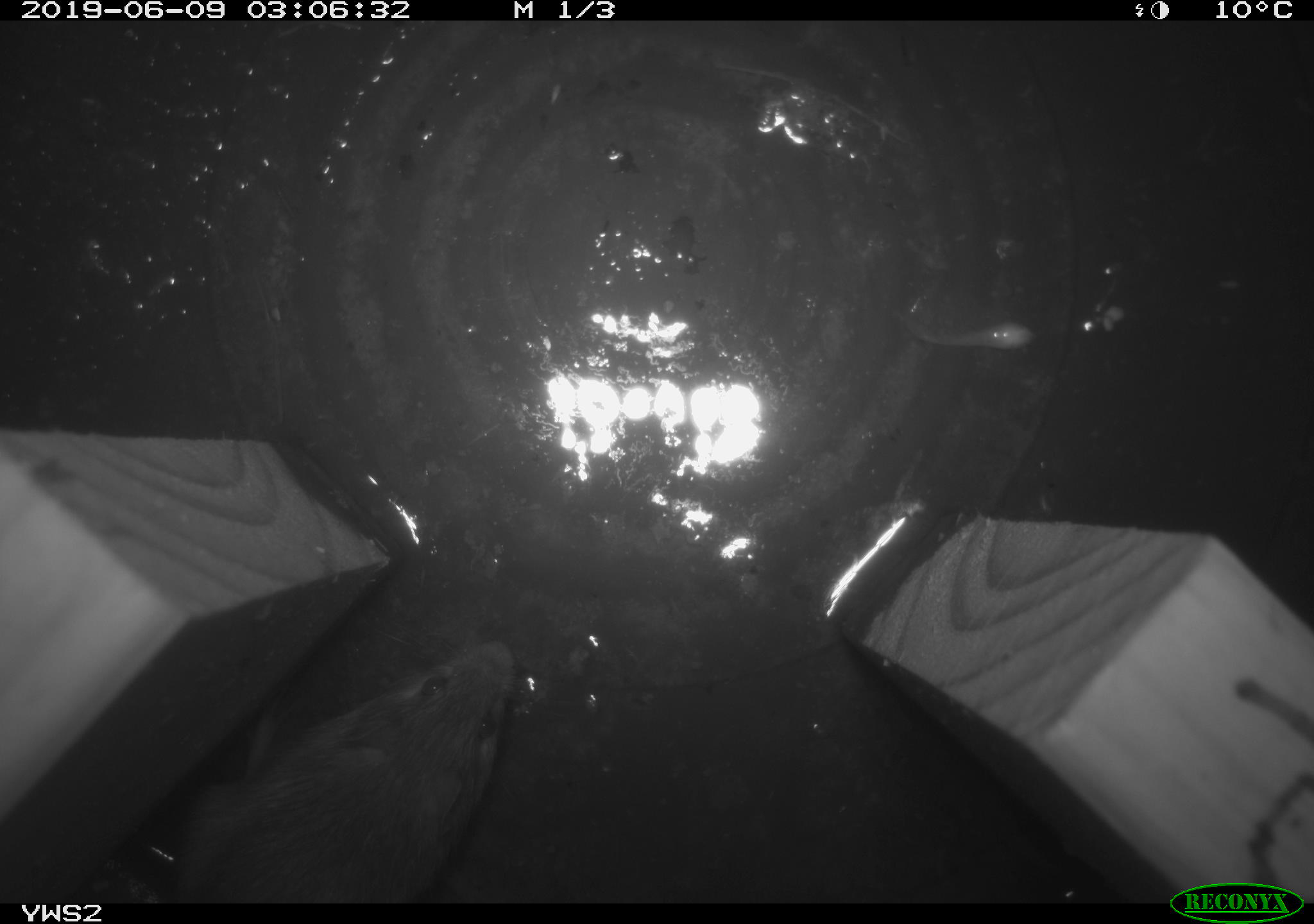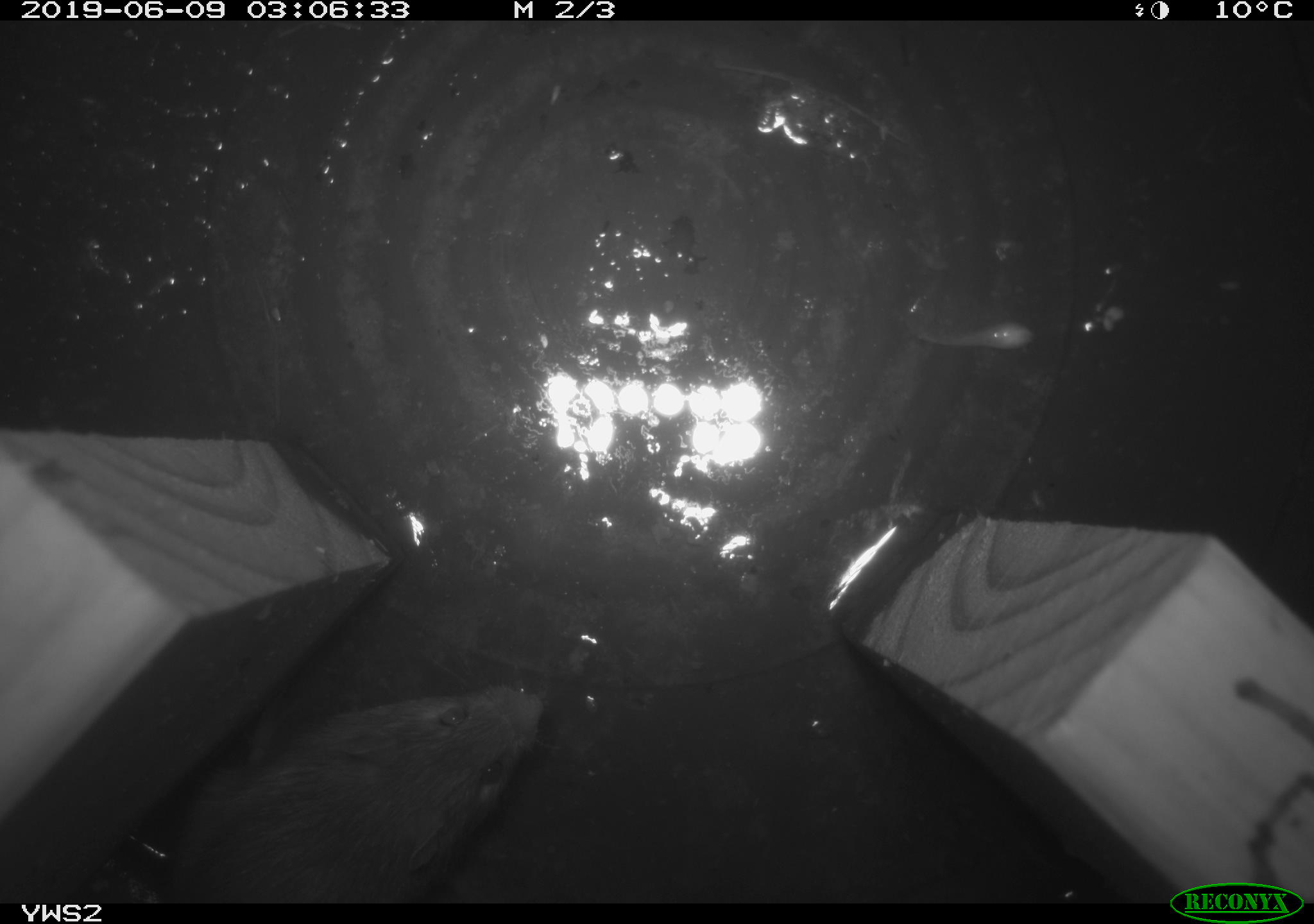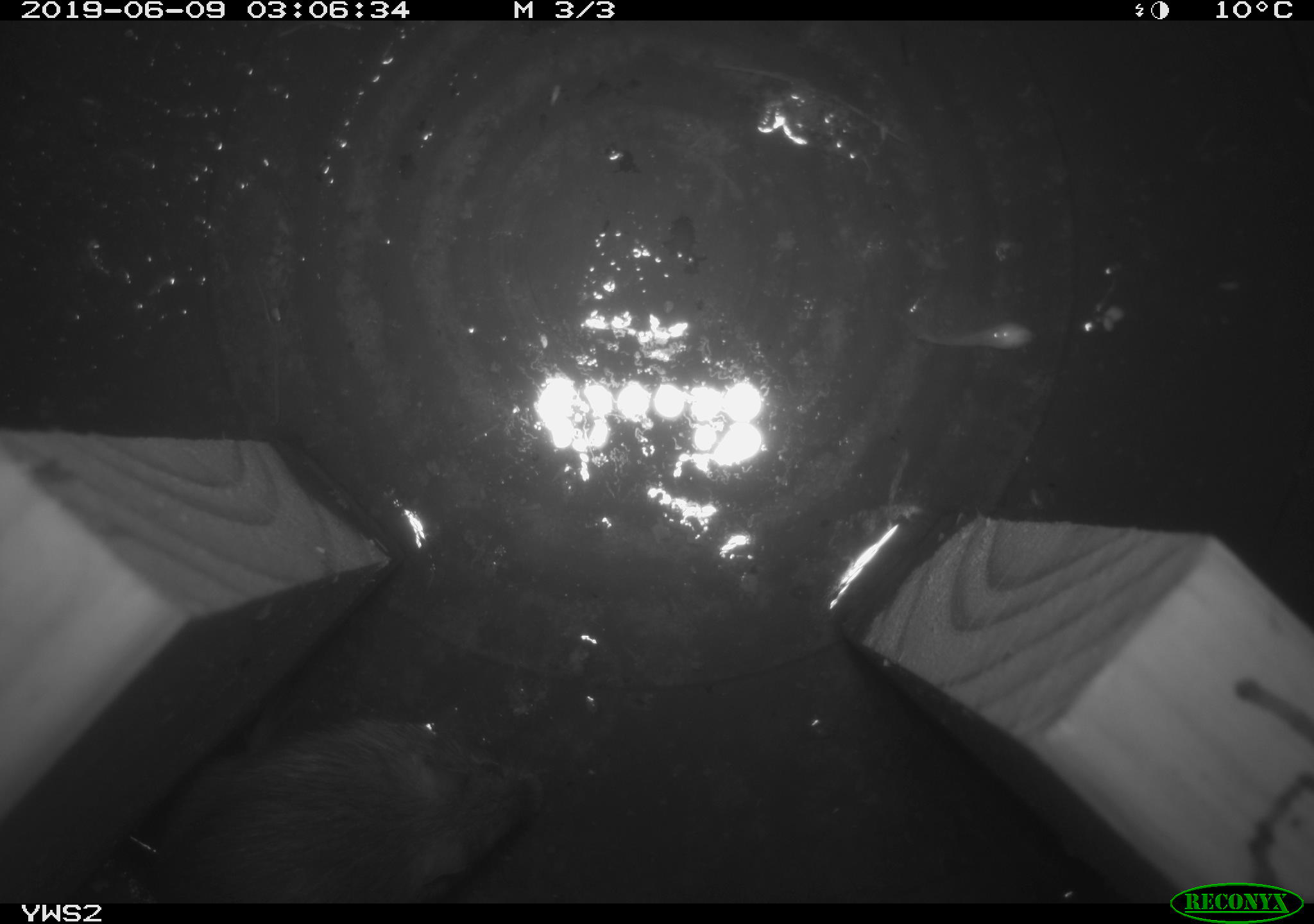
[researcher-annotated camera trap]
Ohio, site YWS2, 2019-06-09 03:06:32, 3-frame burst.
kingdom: Animalia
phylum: Chordata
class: Mammalia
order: Rodentia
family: Zapodidae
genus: Napaeozapus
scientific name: Napaeozapus insignis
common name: woodland jumping mouse